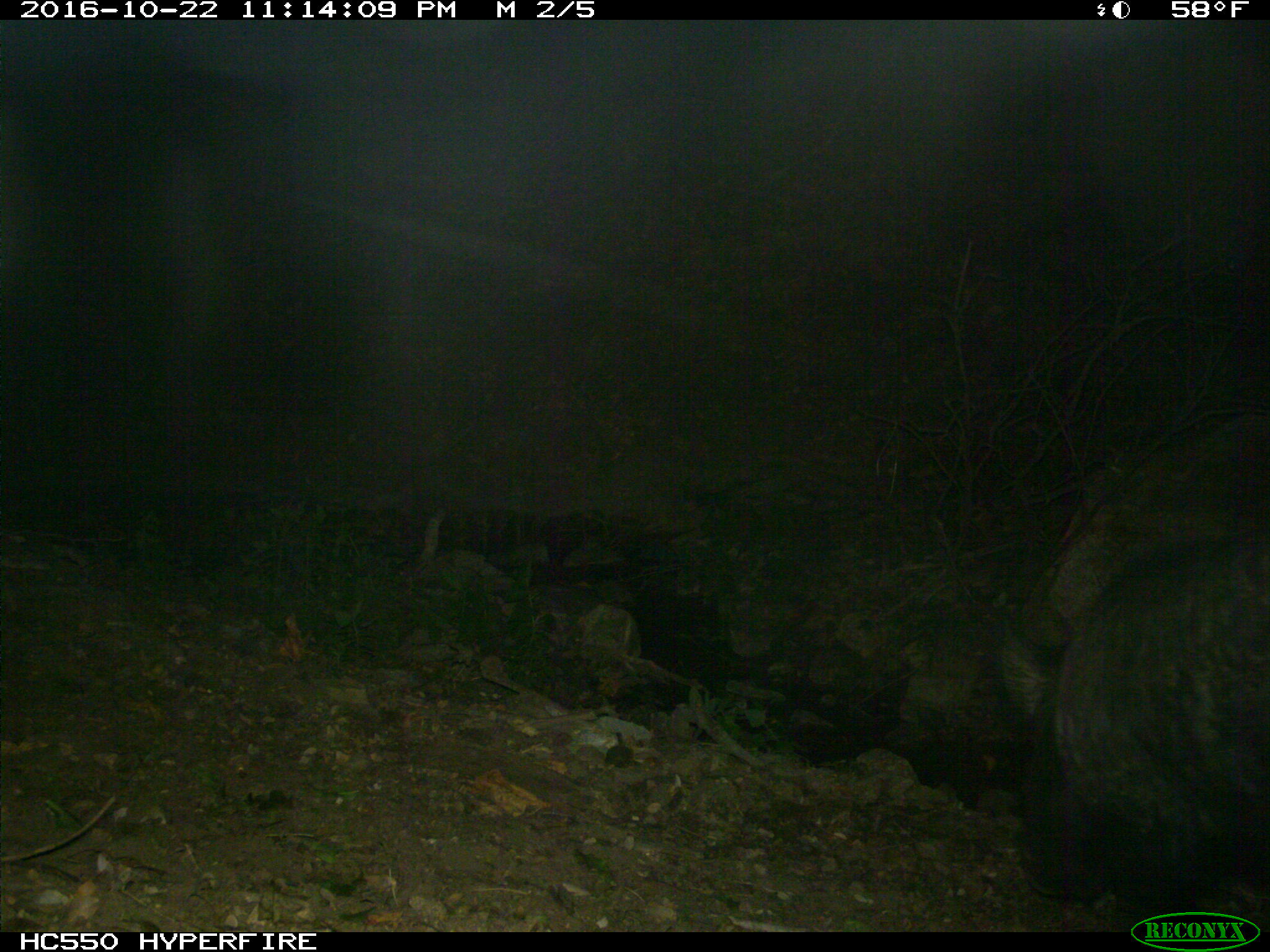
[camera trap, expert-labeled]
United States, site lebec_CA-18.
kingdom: Animalia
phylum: Chordata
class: Mammalia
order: Artiodactyla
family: Suidae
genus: Sus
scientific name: Sus scrofa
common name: wild boar